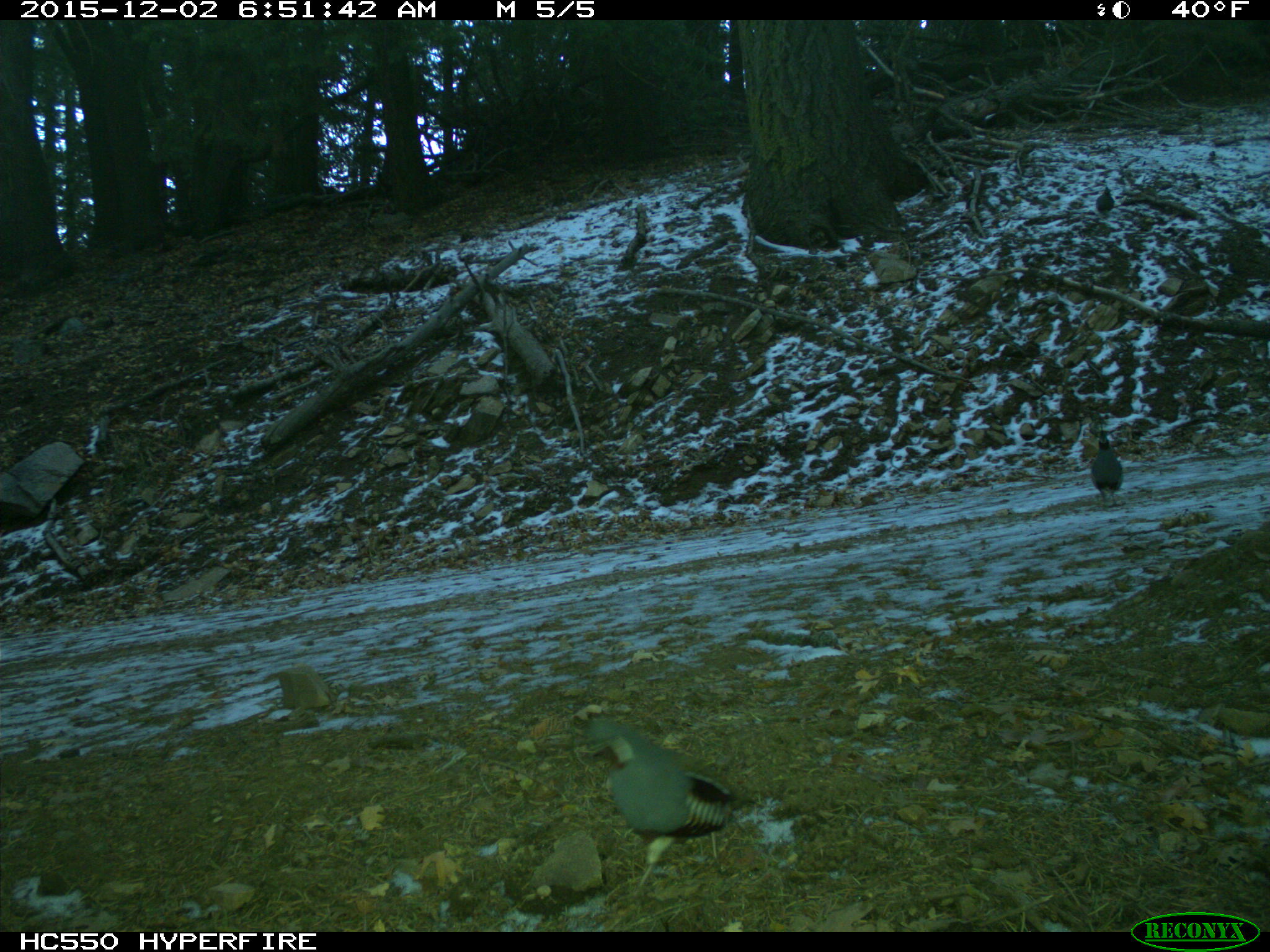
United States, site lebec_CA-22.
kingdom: Animalia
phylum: Chordata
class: Aves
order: Galliformes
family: Odontophoridae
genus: Callipepla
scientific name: Callipepla californica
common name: california quail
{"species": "Callipepla californica (california quail)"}